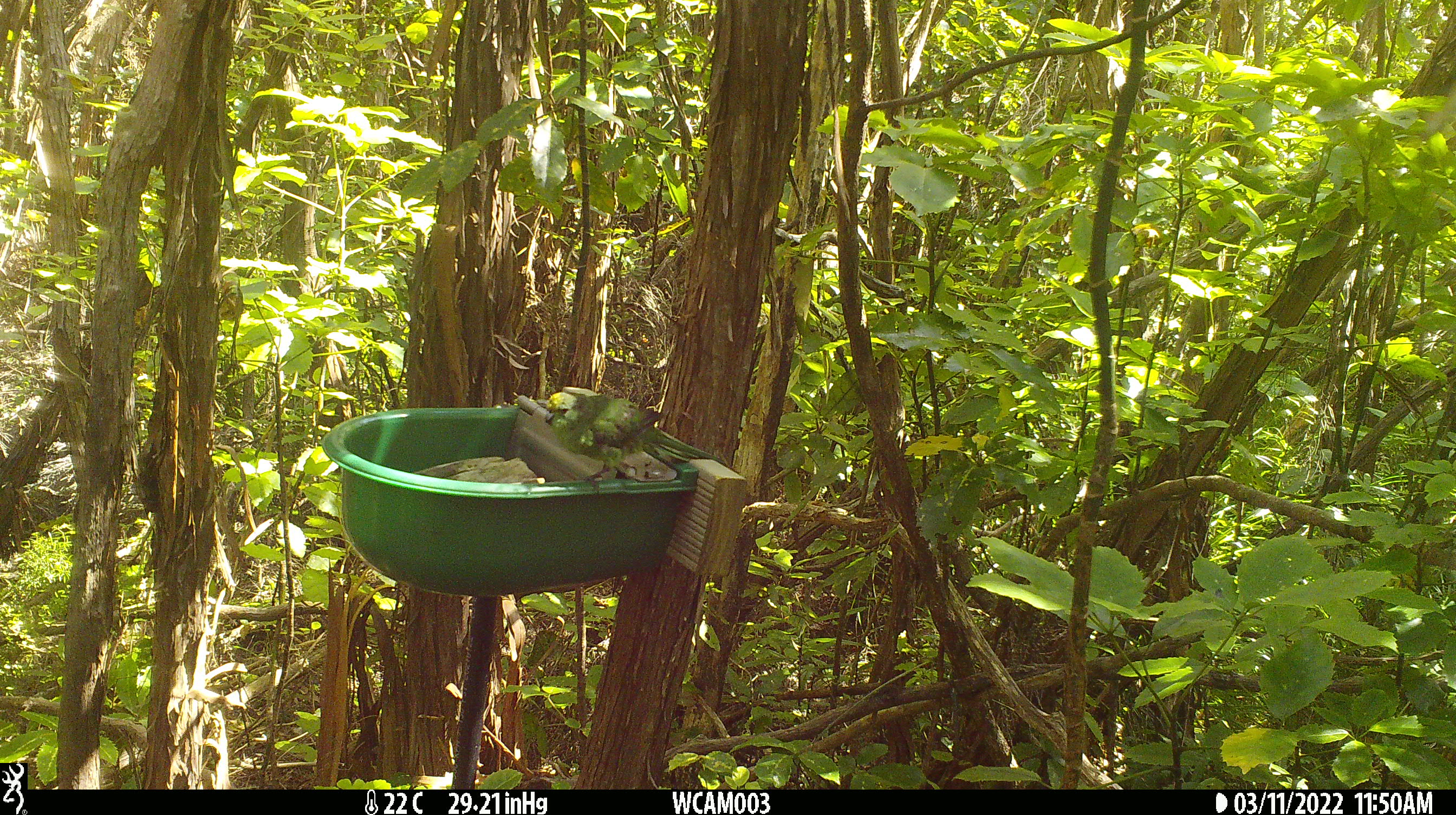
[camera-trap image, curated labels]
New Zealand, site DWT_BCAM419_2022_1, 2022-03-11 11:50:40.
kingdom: Animalia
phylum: Chordata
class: Aves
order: Psittaciformes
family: Psittaculidae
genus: Cyanoramphus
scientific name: Cyanoramphus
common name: parakeet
Parakeet (Cyanoramphus).